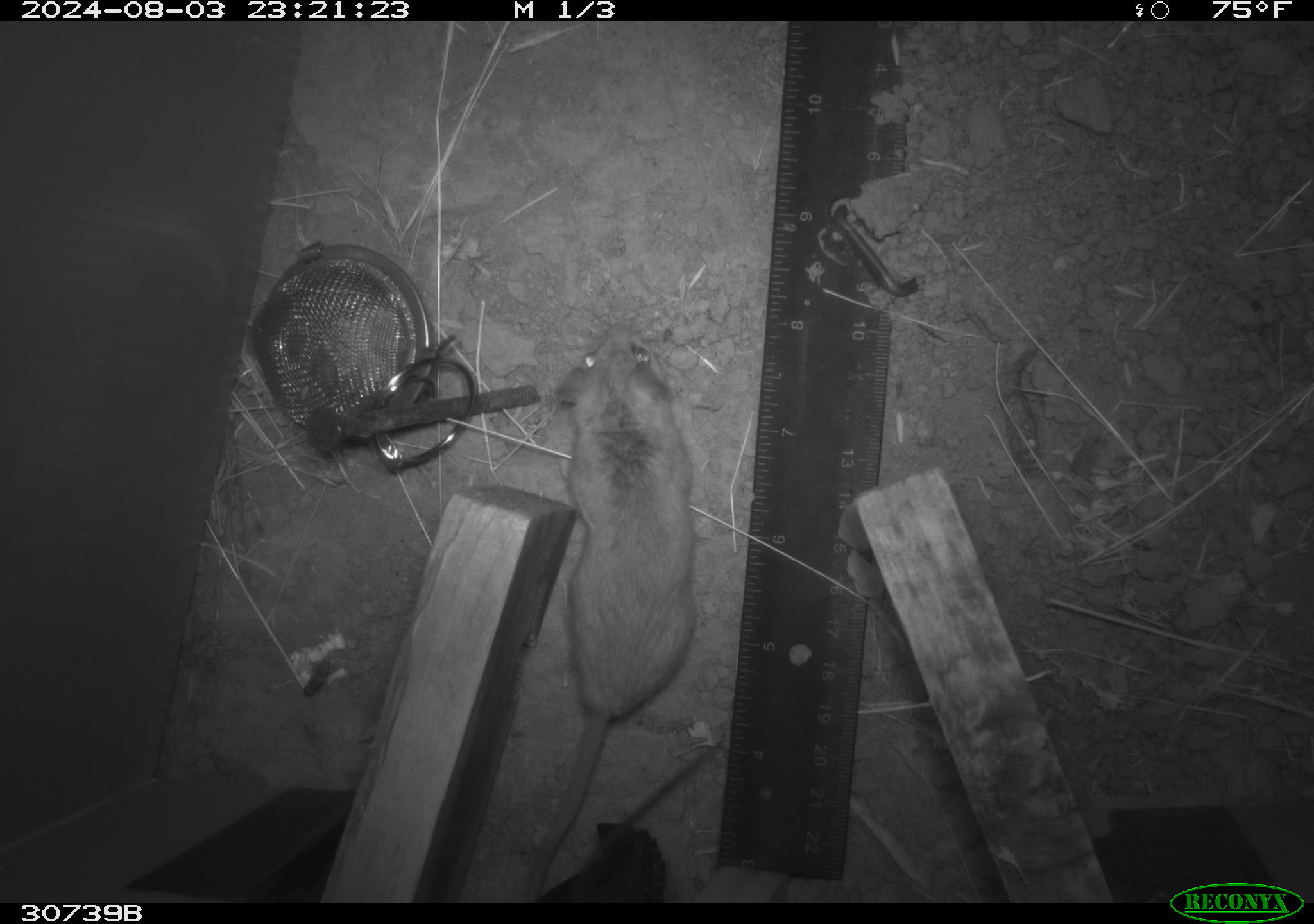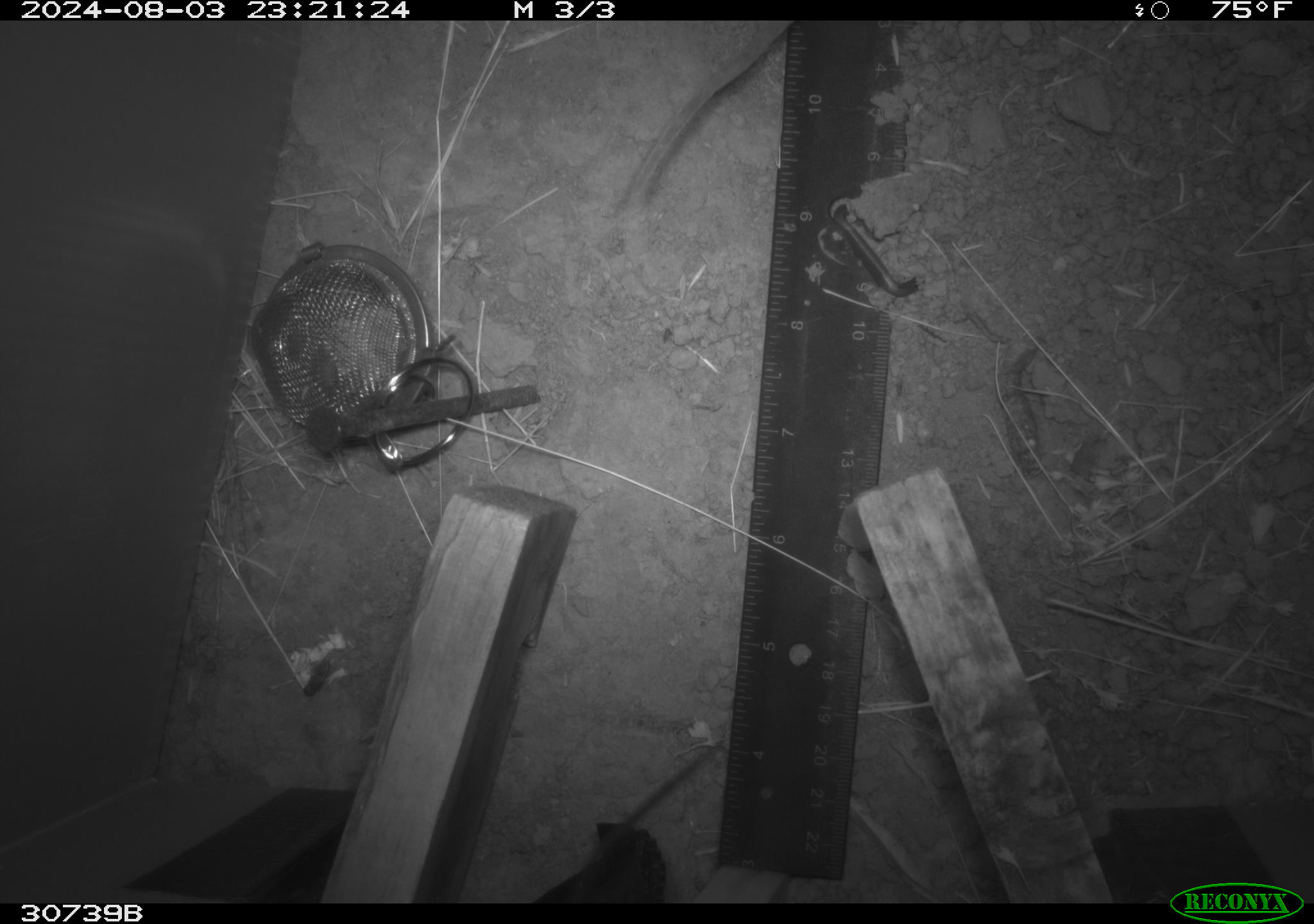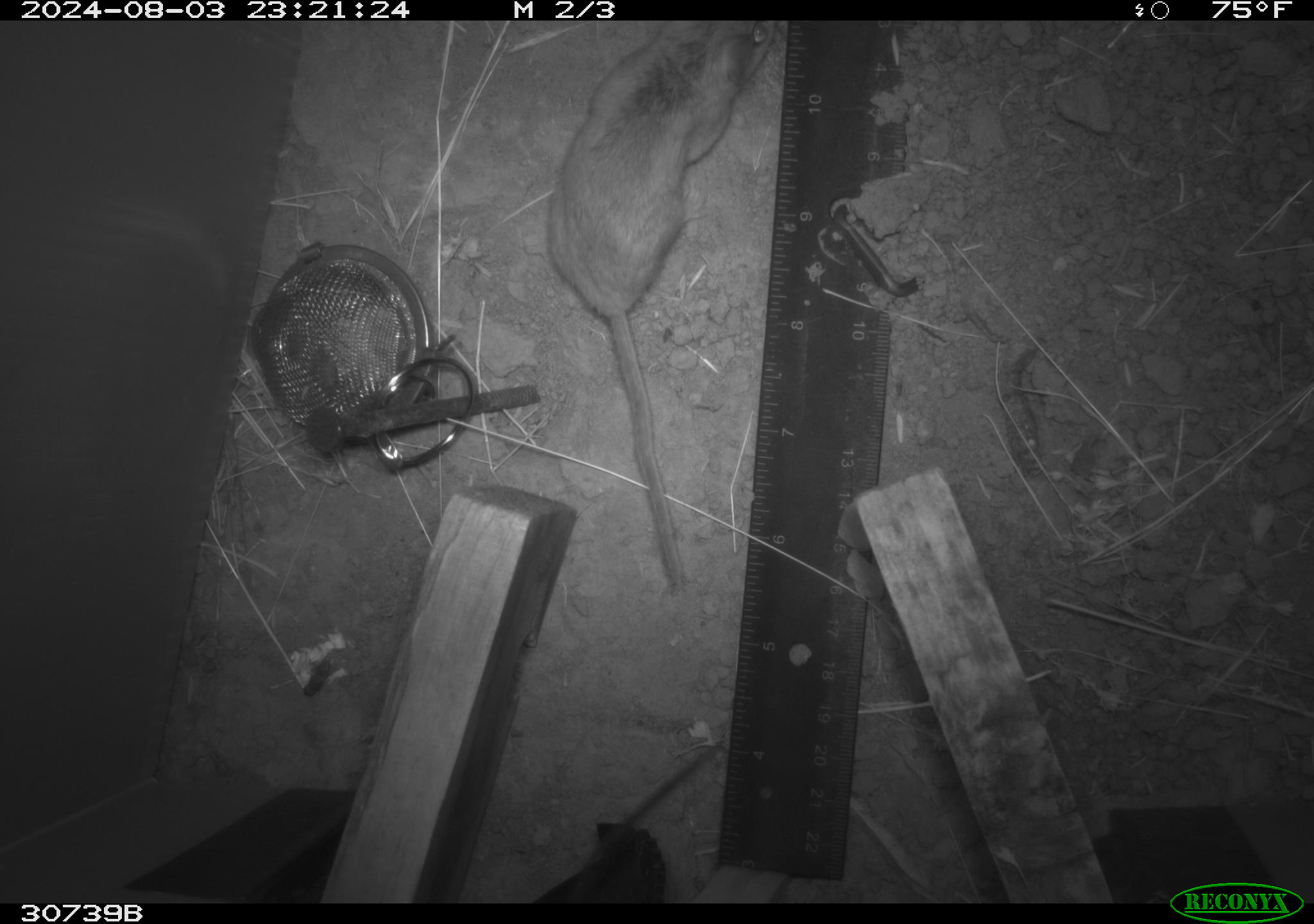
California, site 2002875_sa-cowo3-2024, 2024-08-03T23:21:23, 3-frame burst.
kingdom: Animalia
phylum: Chordata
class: Mammalia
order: Rodentia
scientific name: Rodentia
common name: mouse species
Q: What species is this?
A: Mouse species (Rodentia).